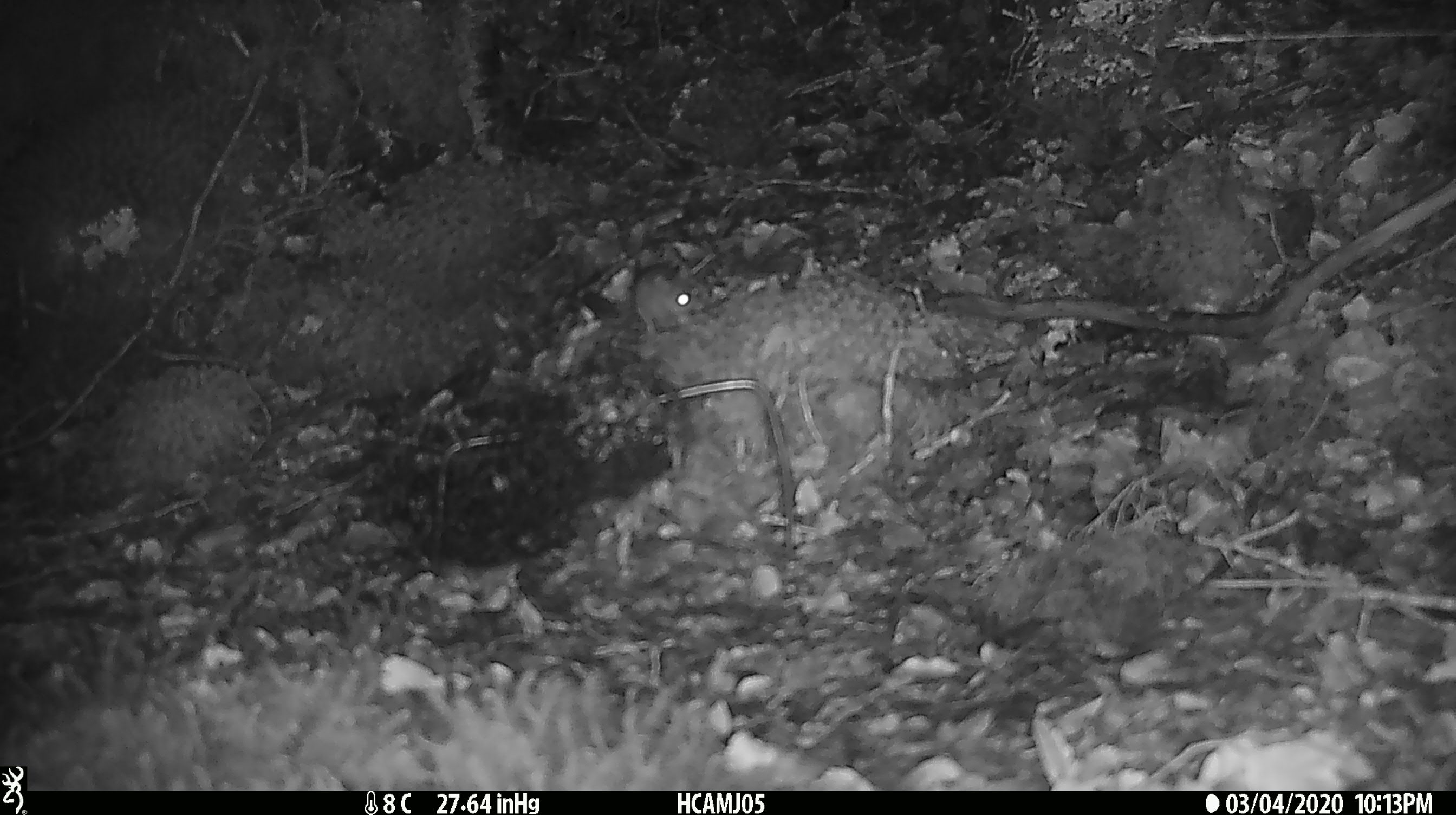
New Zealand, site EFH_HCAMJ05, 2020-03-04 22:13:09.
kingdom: Animalia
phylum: Chordata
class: Mammalia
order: Rodentia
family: Muridae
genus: Mus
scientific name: Mus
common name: mouse